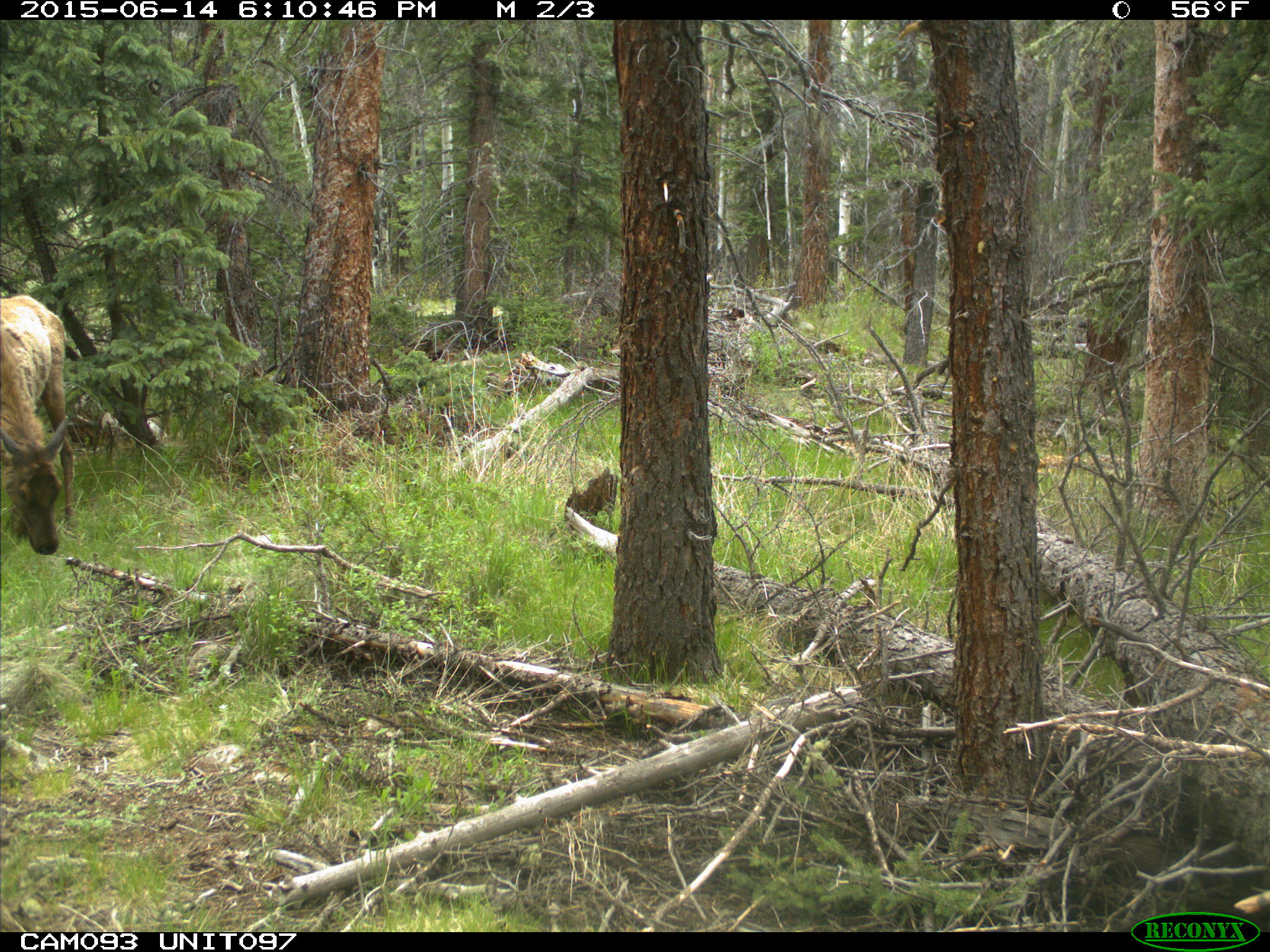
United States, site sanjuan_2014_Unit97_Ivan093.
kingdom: Animalia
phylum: Chordata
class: Mammalia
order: Artiodactyla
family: Cervidae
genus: Cervus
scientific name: Cervus elaphus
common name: red deer